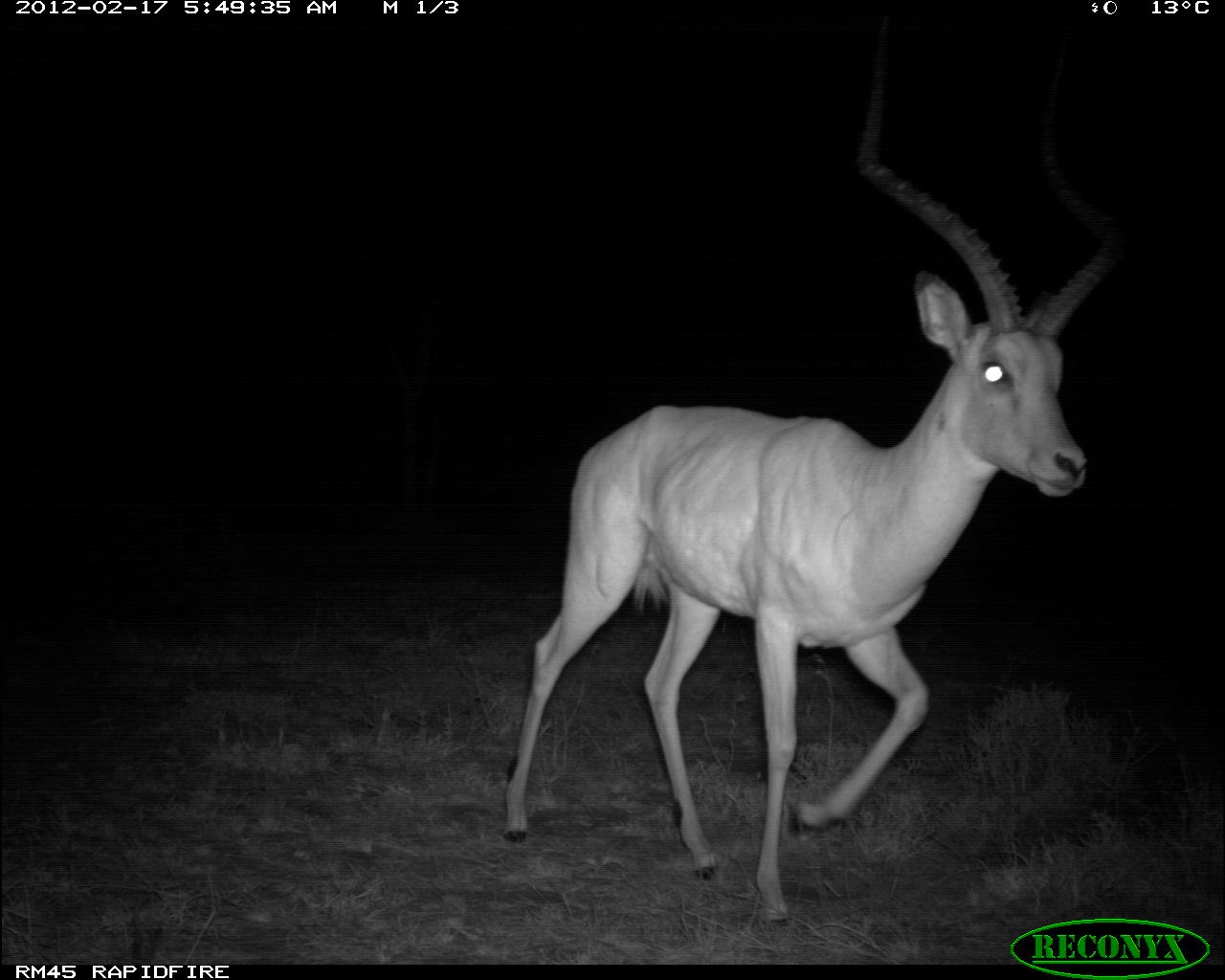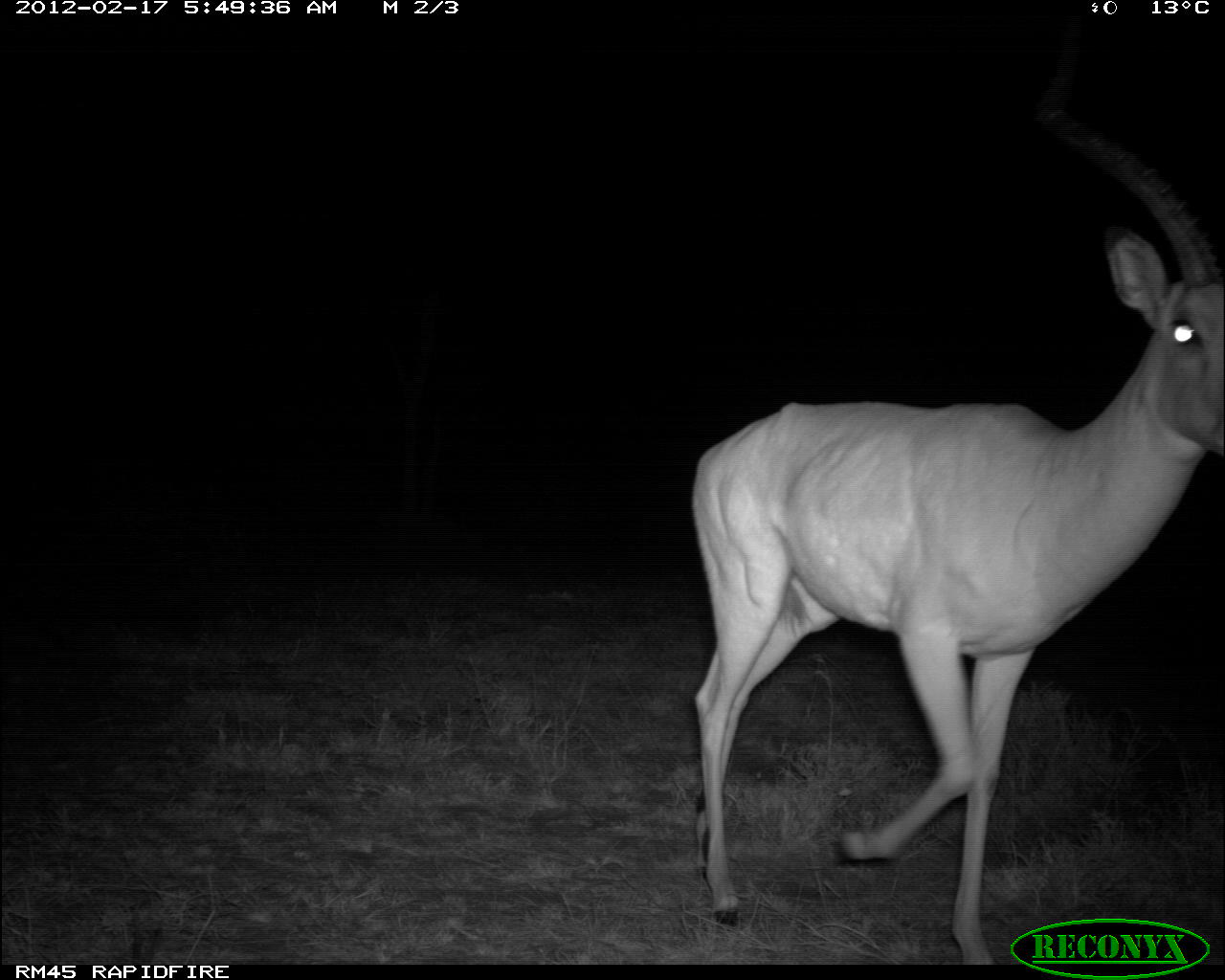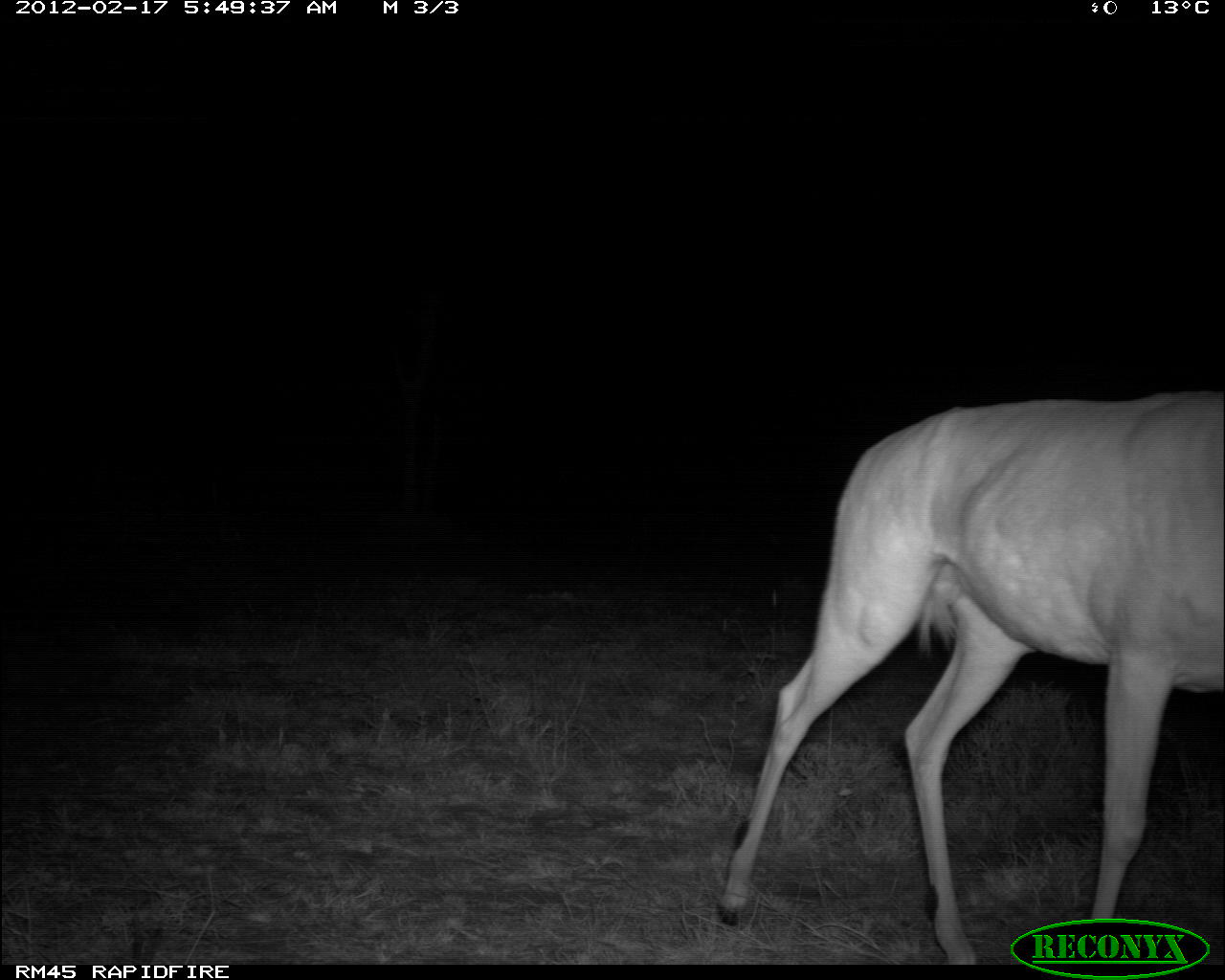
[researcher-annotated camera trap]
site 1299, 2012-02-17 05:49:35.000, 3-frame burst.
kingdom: Animalia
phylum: Chordata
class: Mammalia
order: Artiodactyla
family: Bovidae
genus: Aepyceros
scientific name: Aepyceros melampus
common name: impala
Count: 1.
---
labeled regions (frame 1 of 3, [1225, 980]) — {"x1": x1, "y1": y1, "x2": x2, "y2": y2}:
aepyceros melampus: {"x1": 500, "y1": 15, "x2": 1128, "y2": 926}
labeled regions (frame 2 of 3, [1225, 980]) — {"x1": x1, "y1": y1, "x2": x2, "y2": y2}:
aepyceros melampus: {"x1": 689, "y1": 15, "x2": 1225, "y2": 964}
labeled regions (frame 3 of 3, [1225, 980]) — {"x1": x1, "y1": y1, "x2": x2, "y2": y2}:
aepyceros melampus: {"x1": 715, "y1": 389, "x2": 1225, "y2": 965}